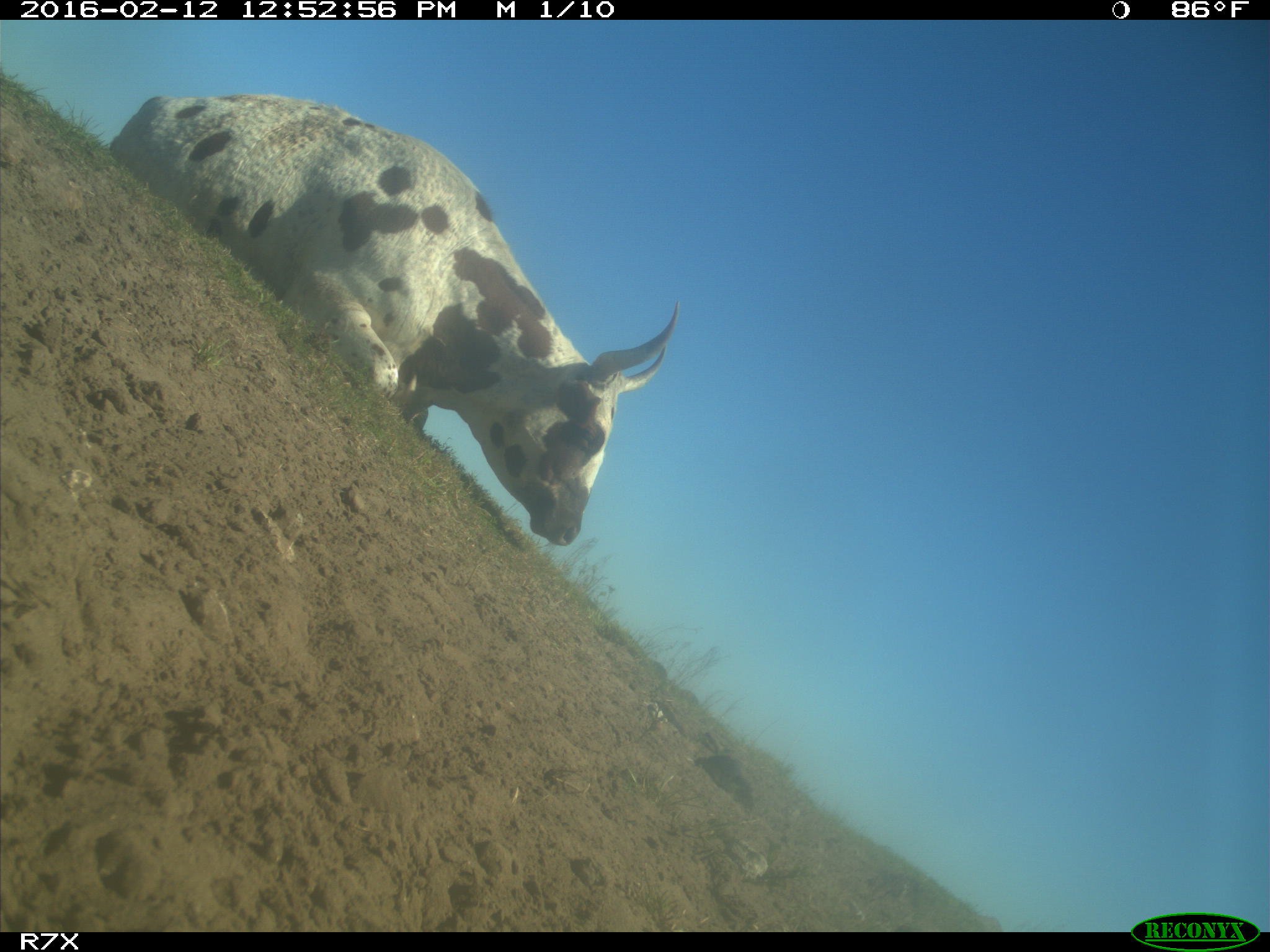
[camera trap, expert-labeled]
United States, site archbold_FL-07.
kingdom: Animalia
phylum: Chordata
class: Mammalia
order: Artiodactyla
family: Bovidae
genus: Bos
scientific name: Bos taurus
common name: domestic cow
Bos taurus (domestic cow).